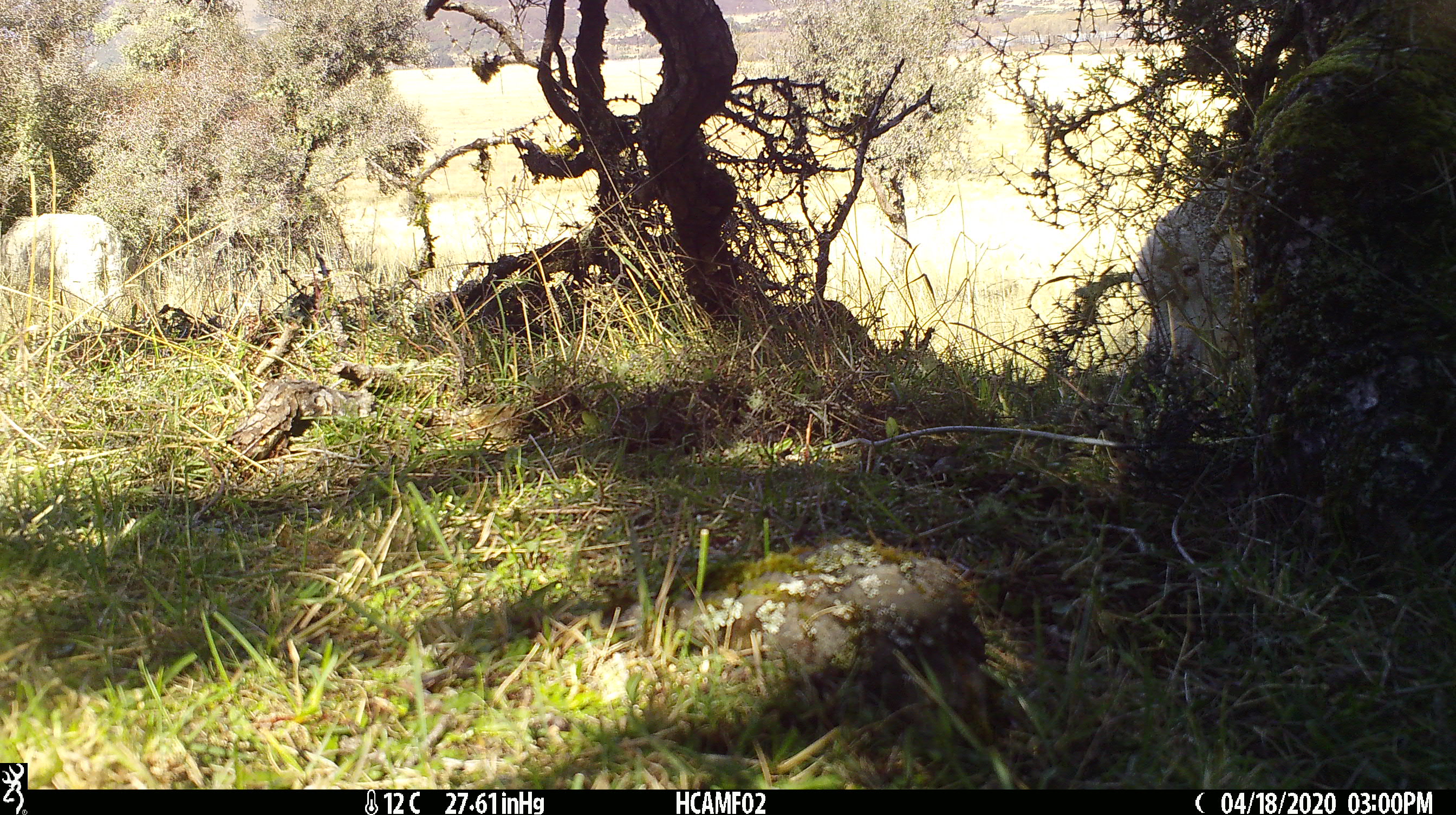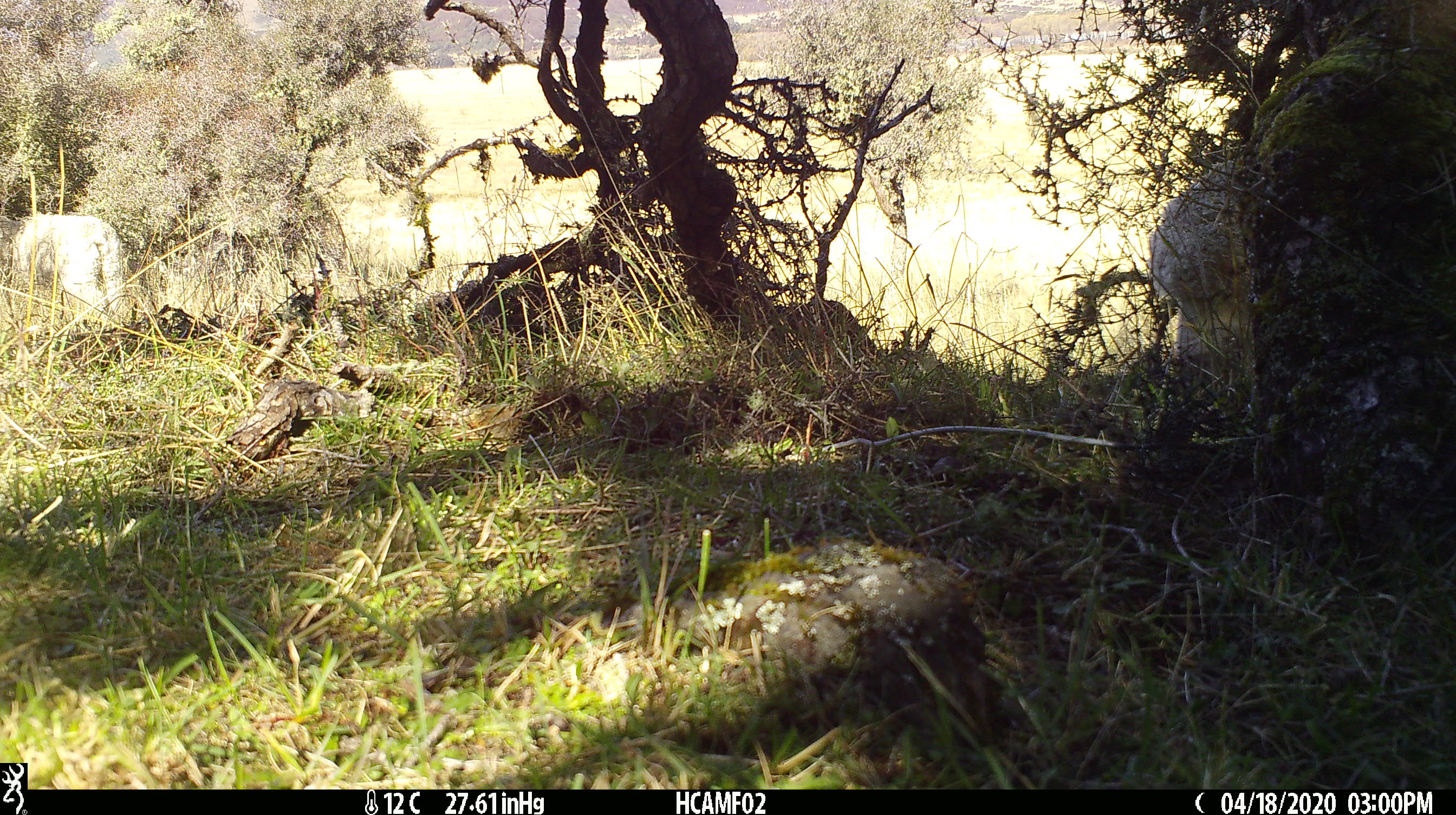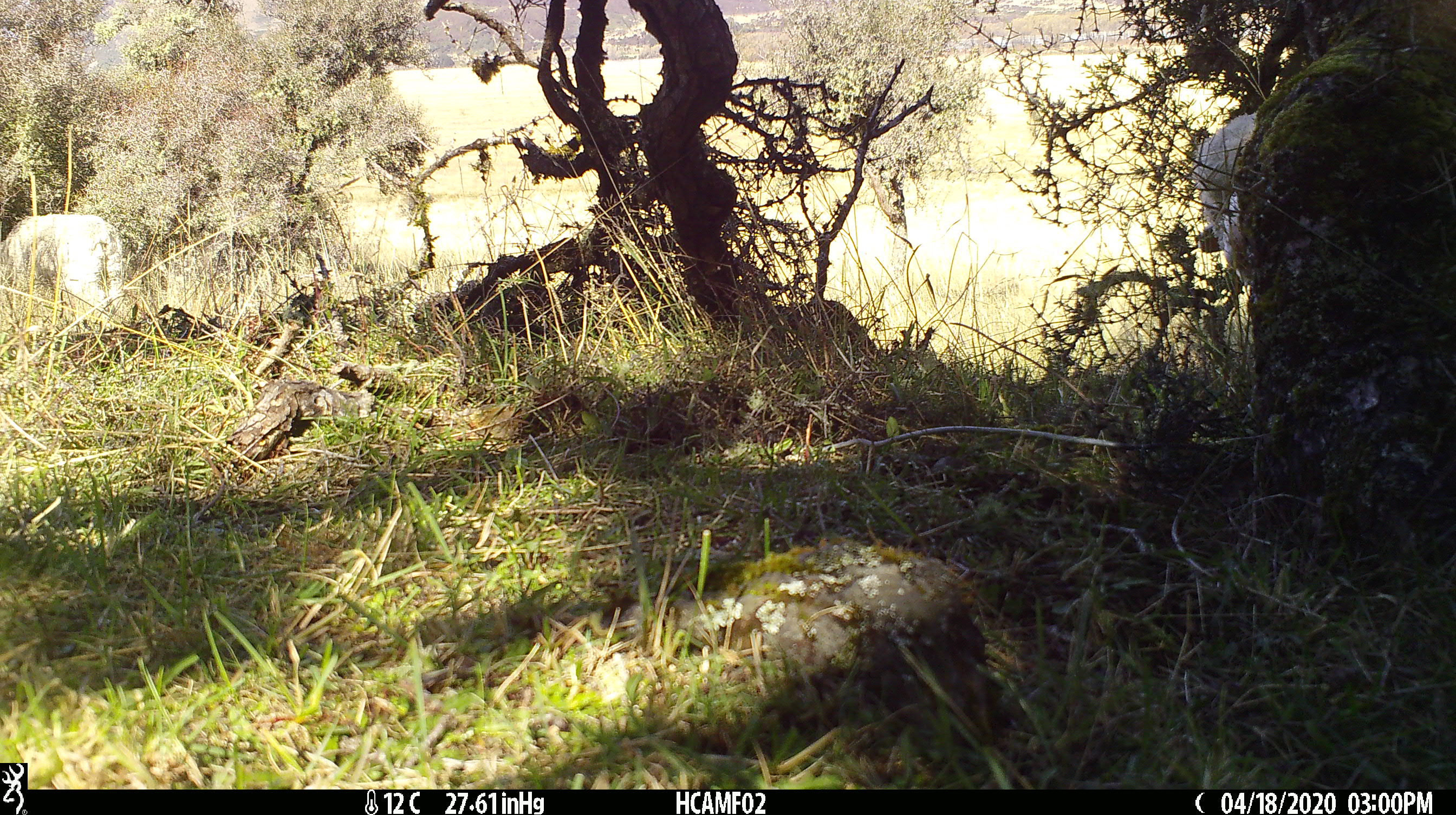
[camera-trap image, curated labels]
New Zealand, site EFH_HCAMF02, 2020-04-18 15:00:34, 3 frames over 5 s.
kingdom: Animalia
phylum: Chordata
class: Mammalia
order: Artiodactyla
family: Bovidae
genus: Ovis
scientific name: Ovis aries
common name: domestic sheep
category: sheep